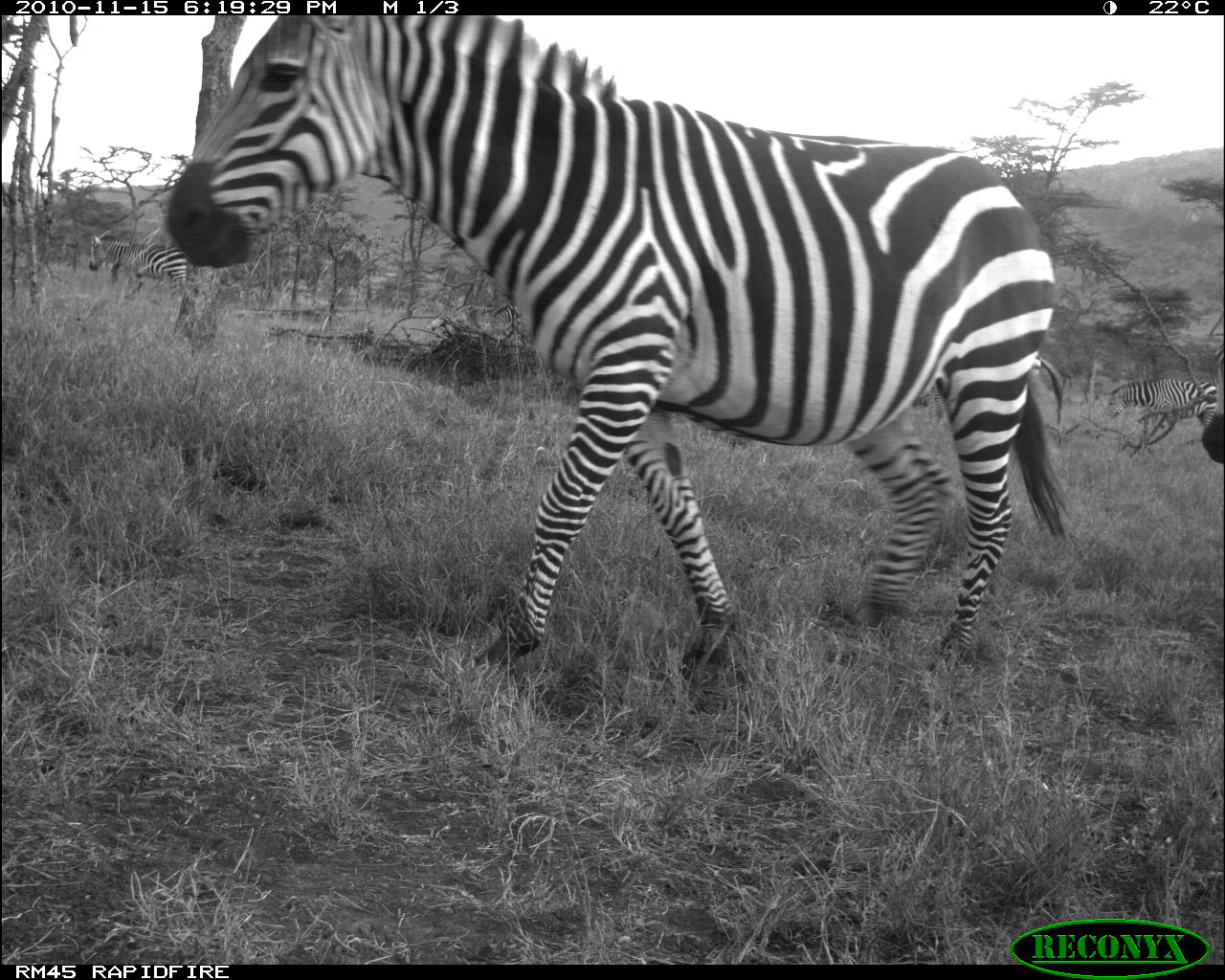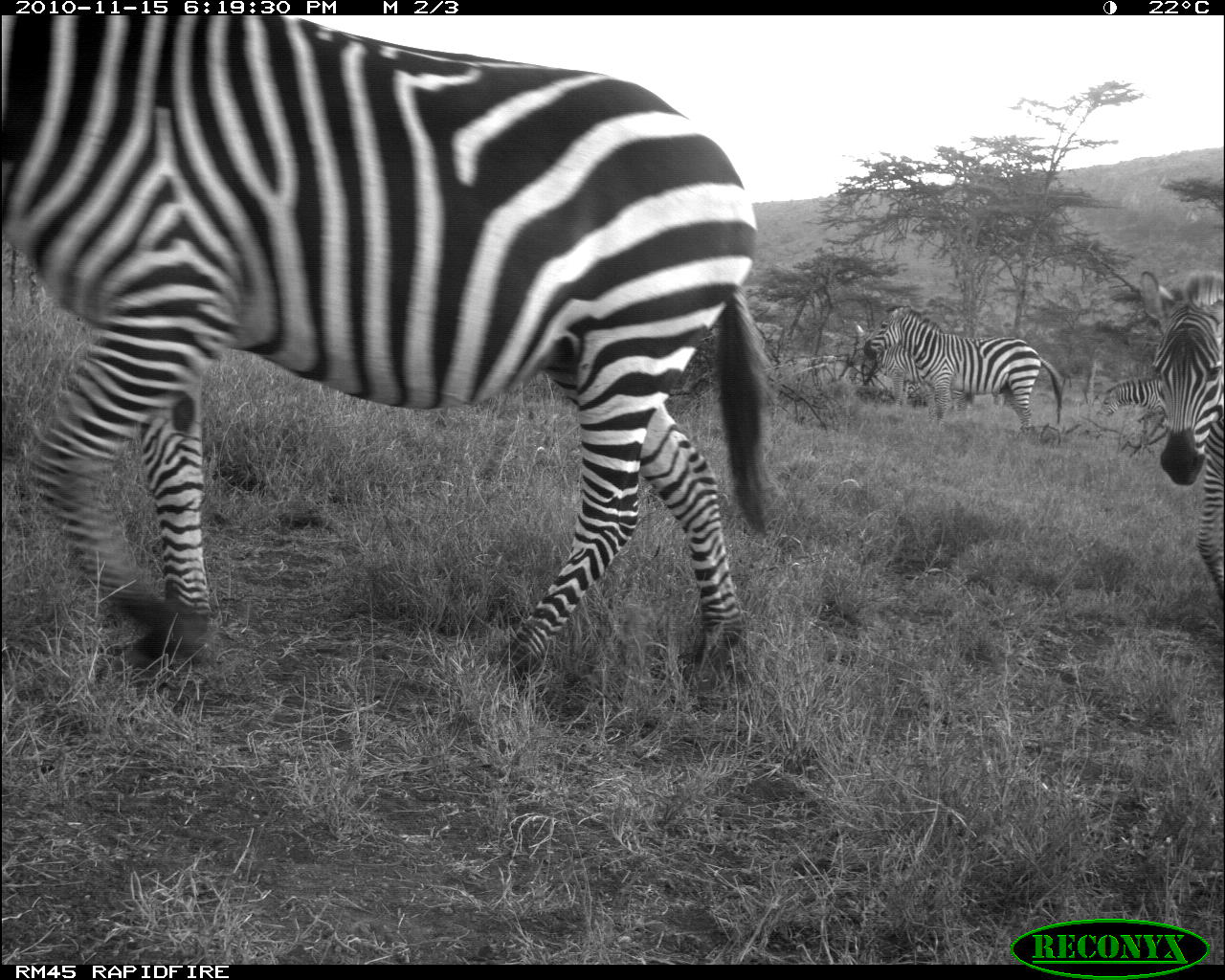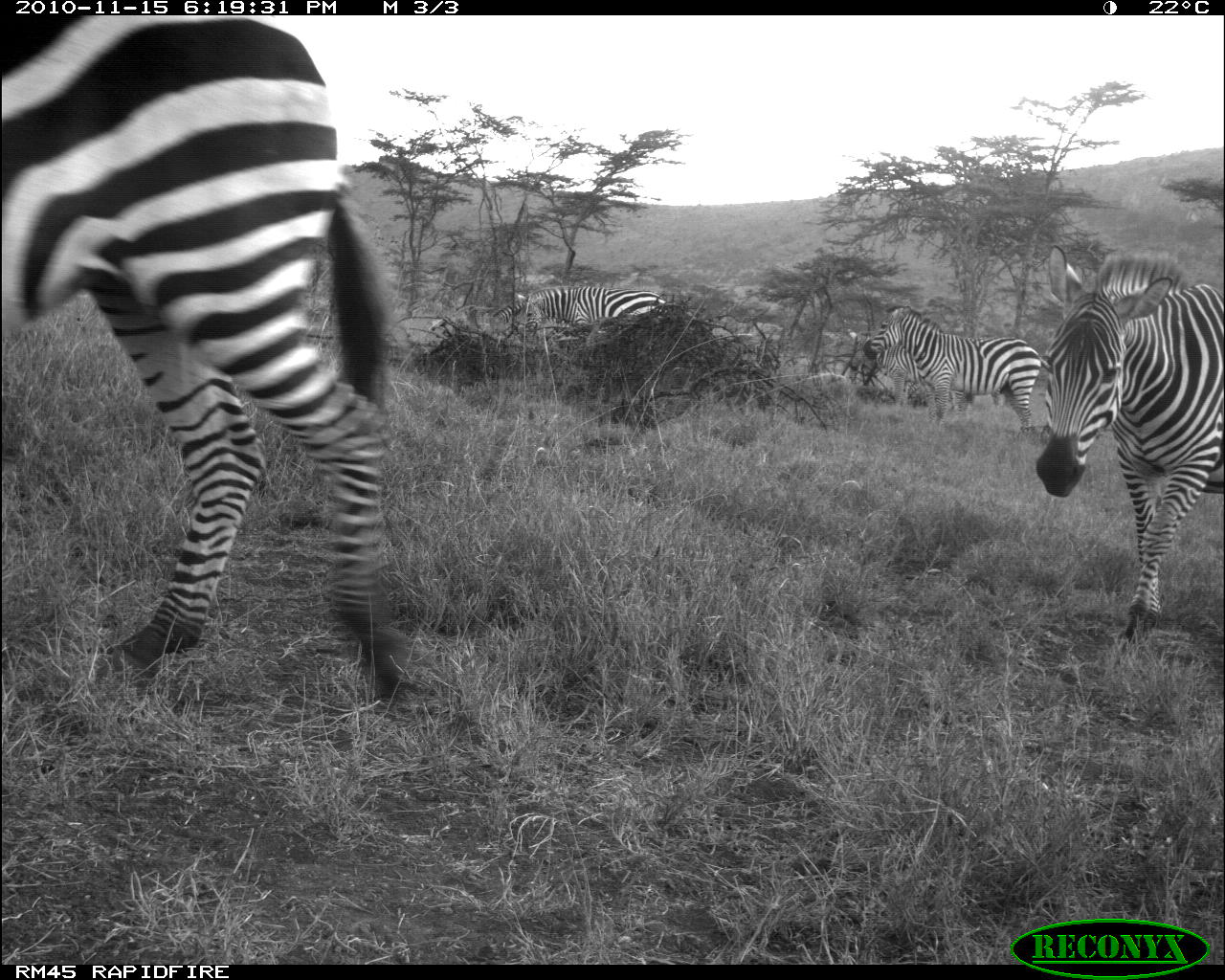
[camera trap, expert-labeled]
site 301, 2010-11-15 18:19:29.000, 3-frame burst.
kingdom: Animalia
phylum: Chordata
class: Mammalia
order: Perissodactyla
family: Equidae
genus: Equus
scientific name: Equus quagga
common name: plains zebra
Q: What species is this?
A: Equus quagga (plains zebra).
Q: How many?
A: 4.